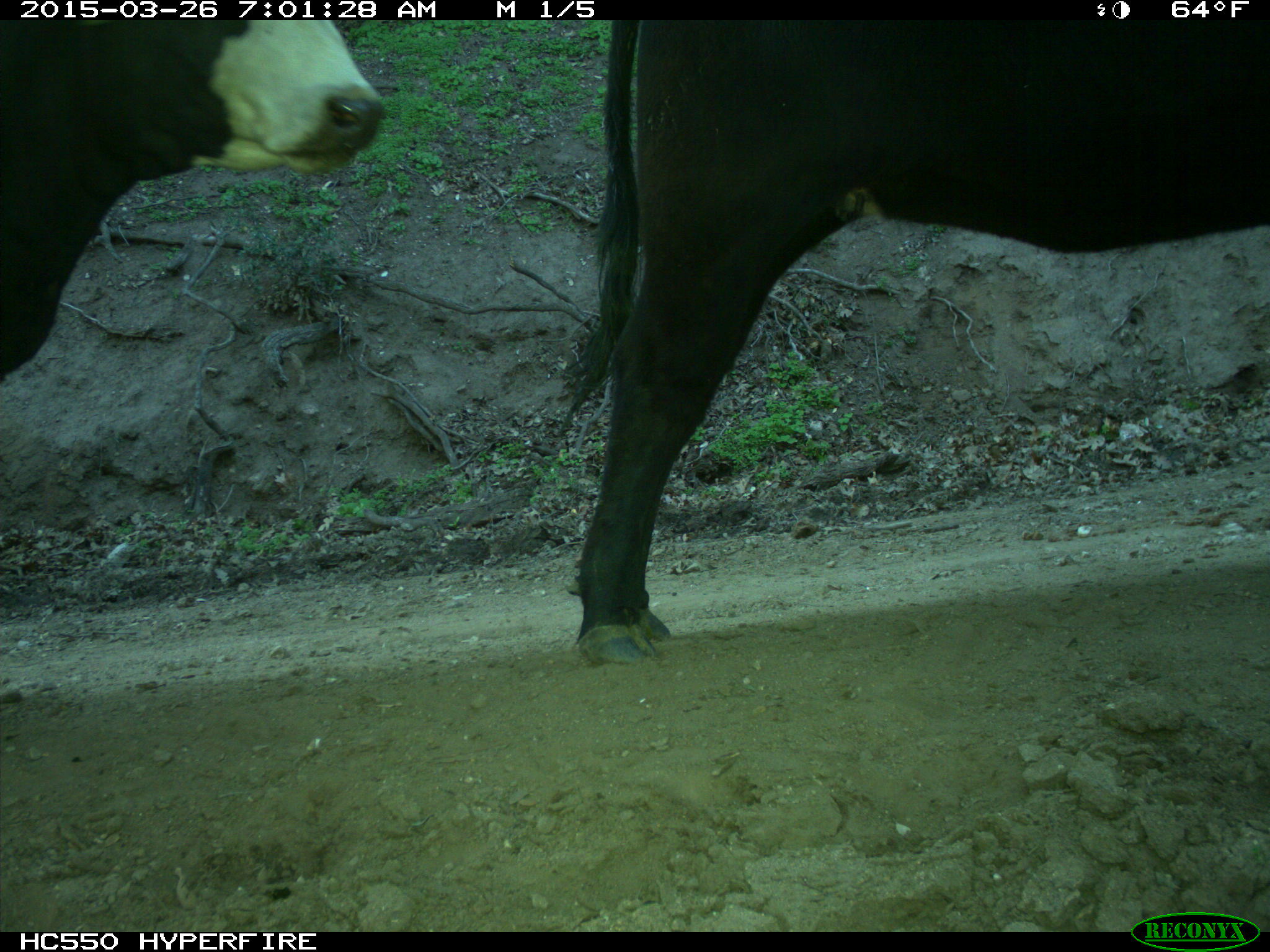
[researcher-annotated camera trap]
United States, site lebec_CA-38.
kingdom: Animalia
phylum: Chordata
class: Mammalia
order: Artiodactyla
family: Bovidae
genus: Bos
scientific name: Bos taurus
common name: domestic cow